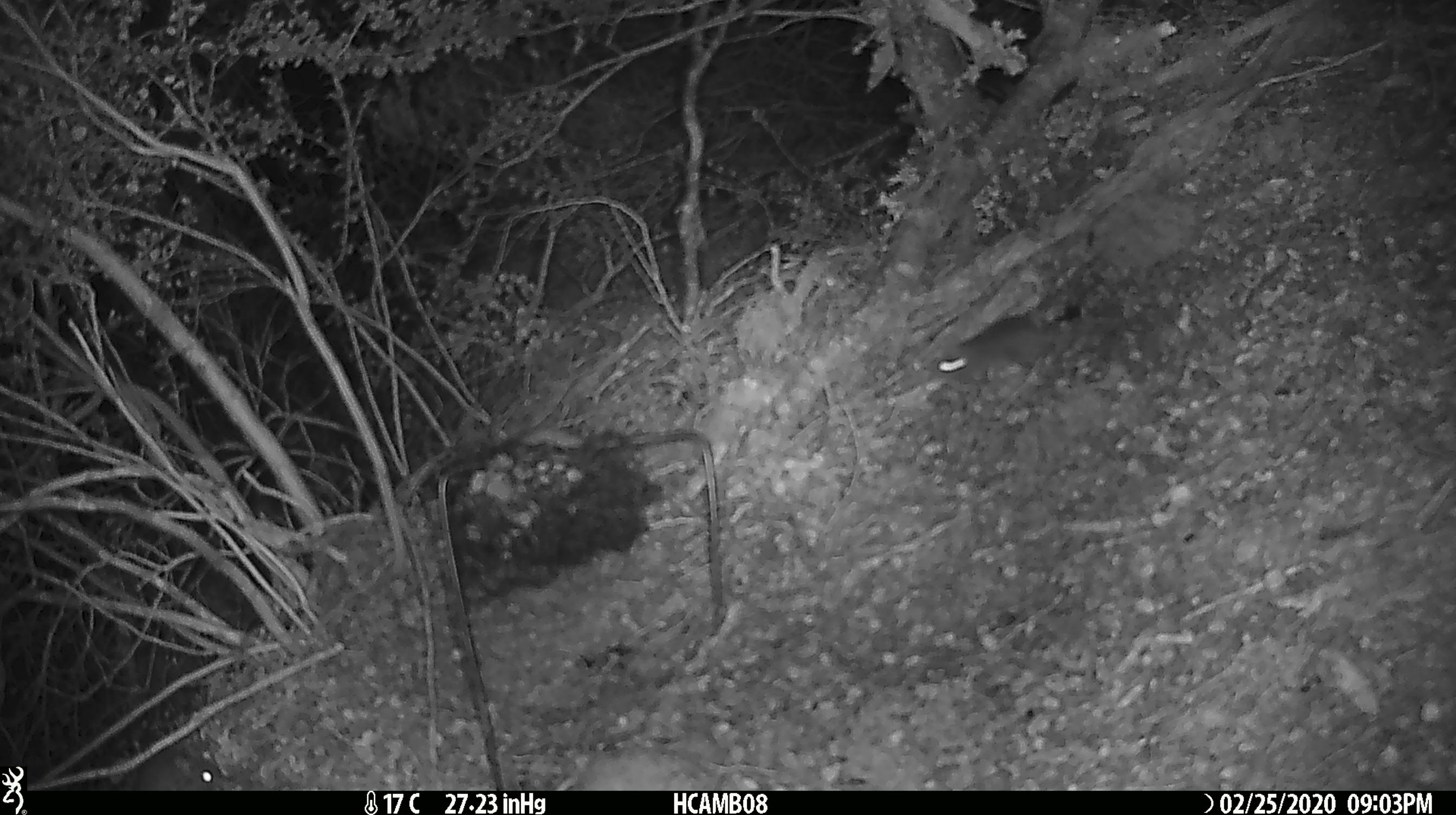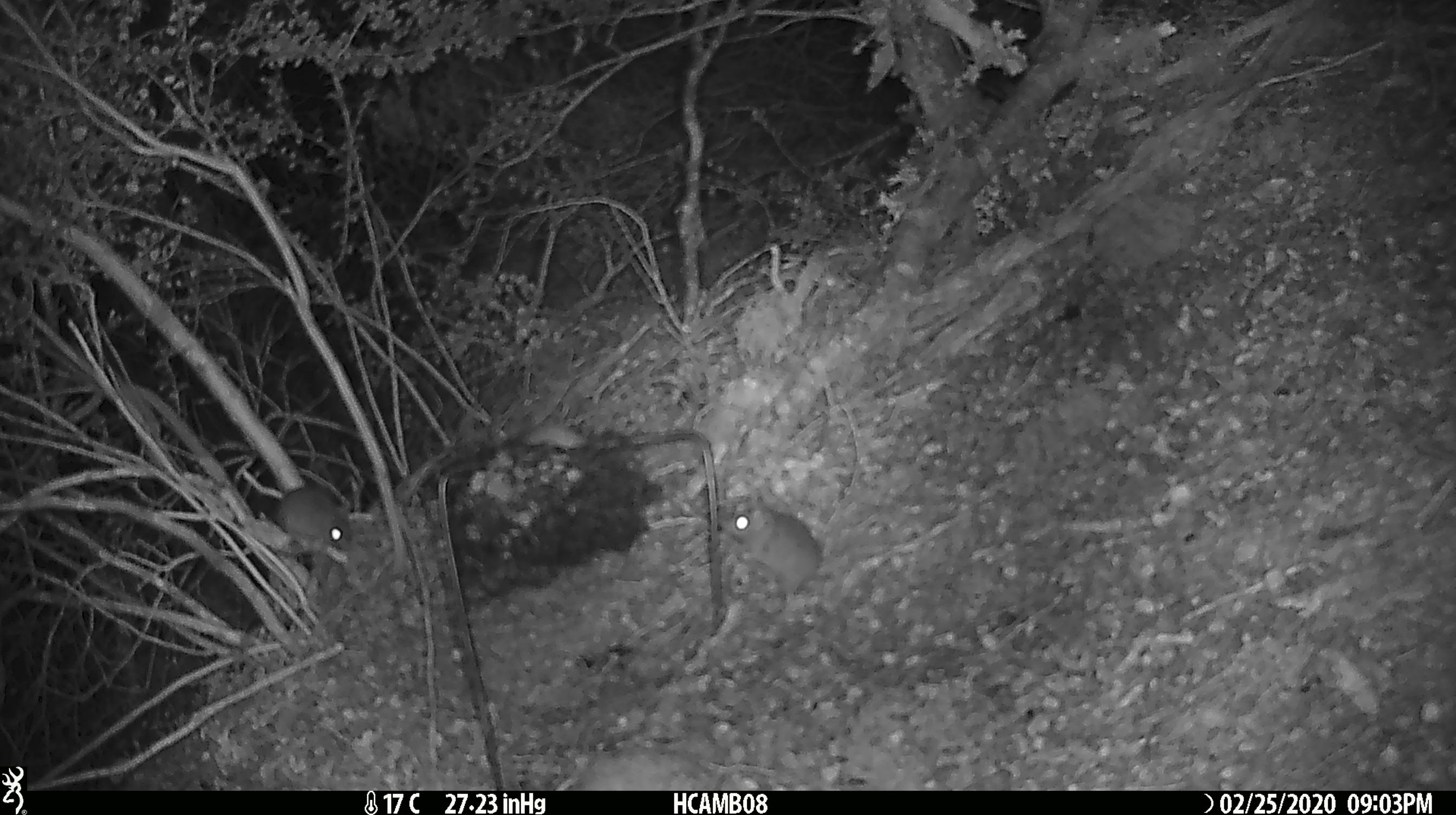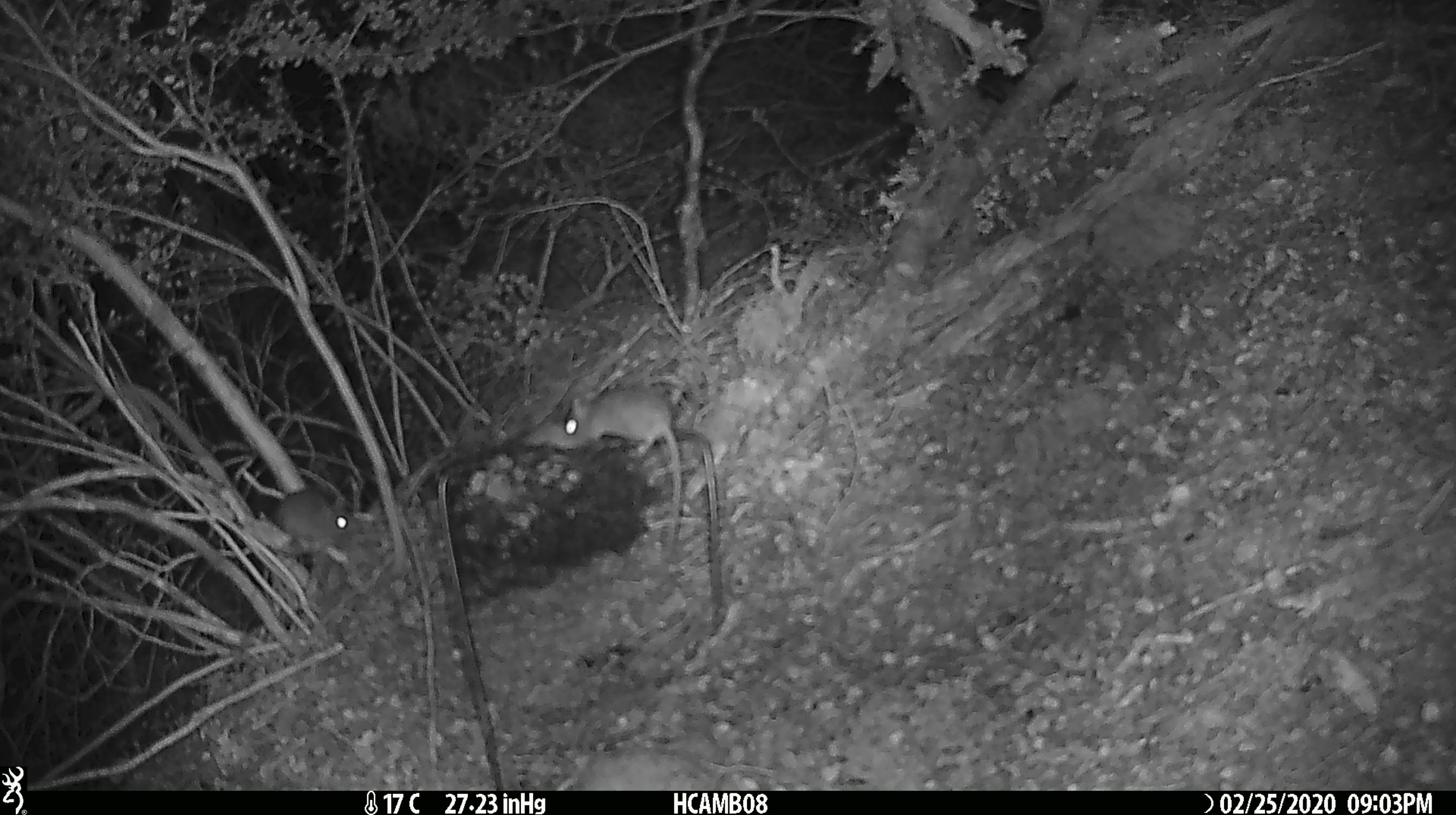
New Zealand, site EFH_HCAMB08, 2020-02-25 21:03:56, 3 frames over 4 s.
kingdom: Animalia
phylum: Chordata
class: Mammalia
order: Rodentia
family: Muridae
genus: Mus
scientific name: Mus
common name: mouse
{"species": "mouse (Mus)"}